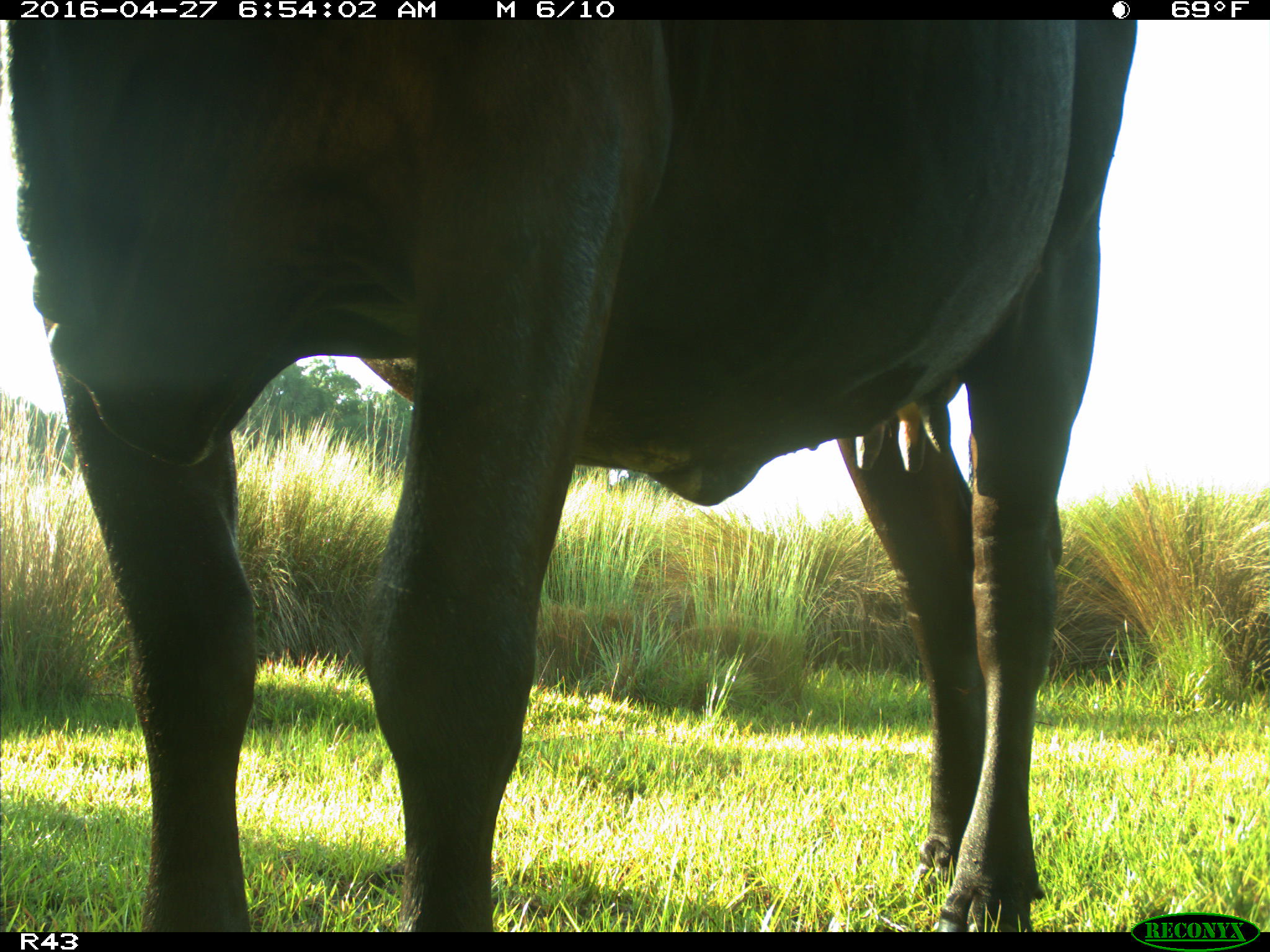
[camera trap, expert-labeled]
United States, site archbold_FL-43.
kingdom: Animalia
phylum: Chordata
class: Mammalia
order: Artiodactyla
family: Bovidae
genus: Bos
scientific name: Bos taurus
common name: domestic cow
Bos taurus (domestic cow).